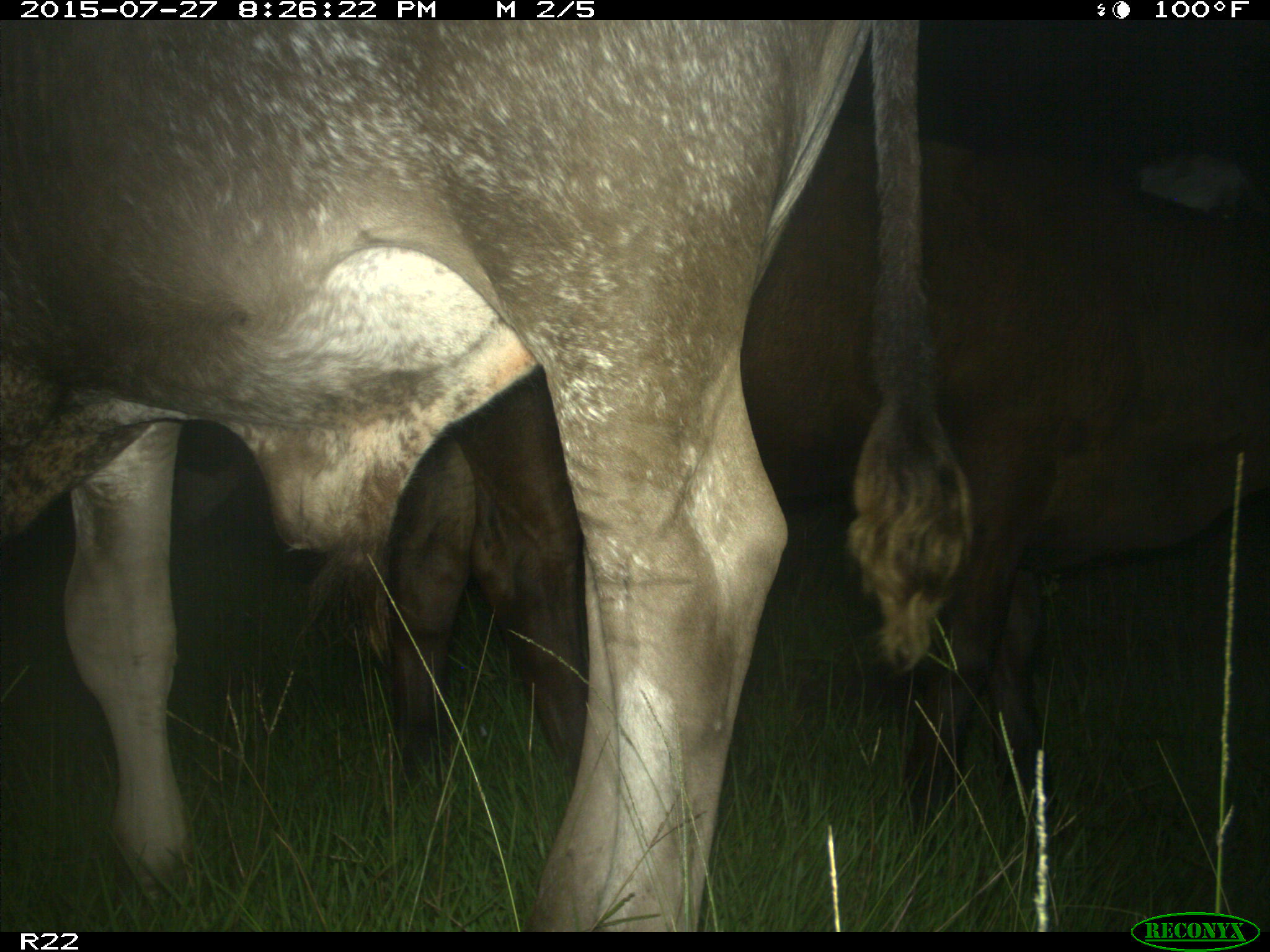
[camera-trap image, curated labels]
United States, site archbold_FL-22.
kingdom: Animalia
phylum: Chordata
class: Mammalia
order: Artiodactyla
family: Bovidae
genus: Bos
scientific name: Bos taurus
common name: domestic cow